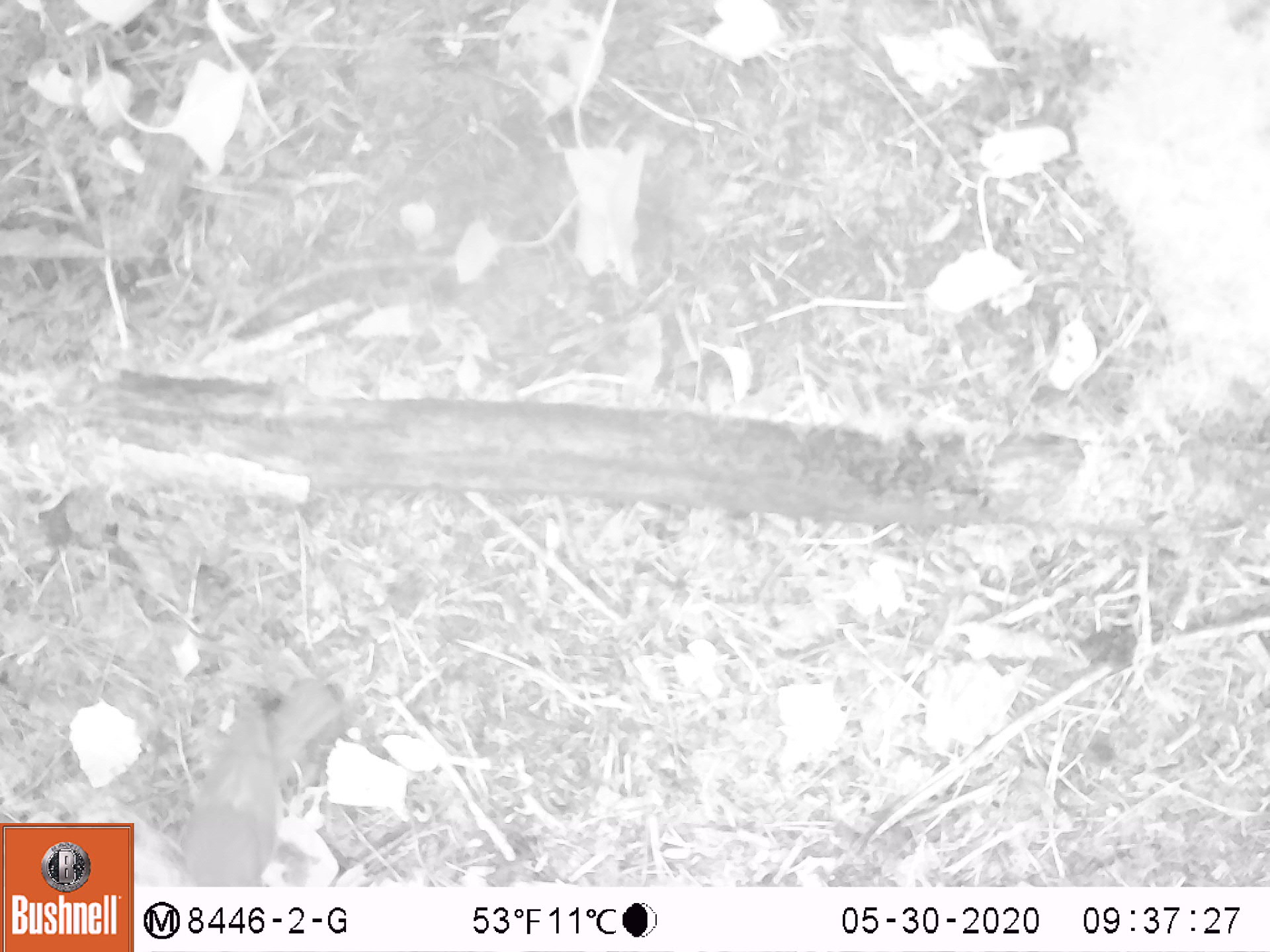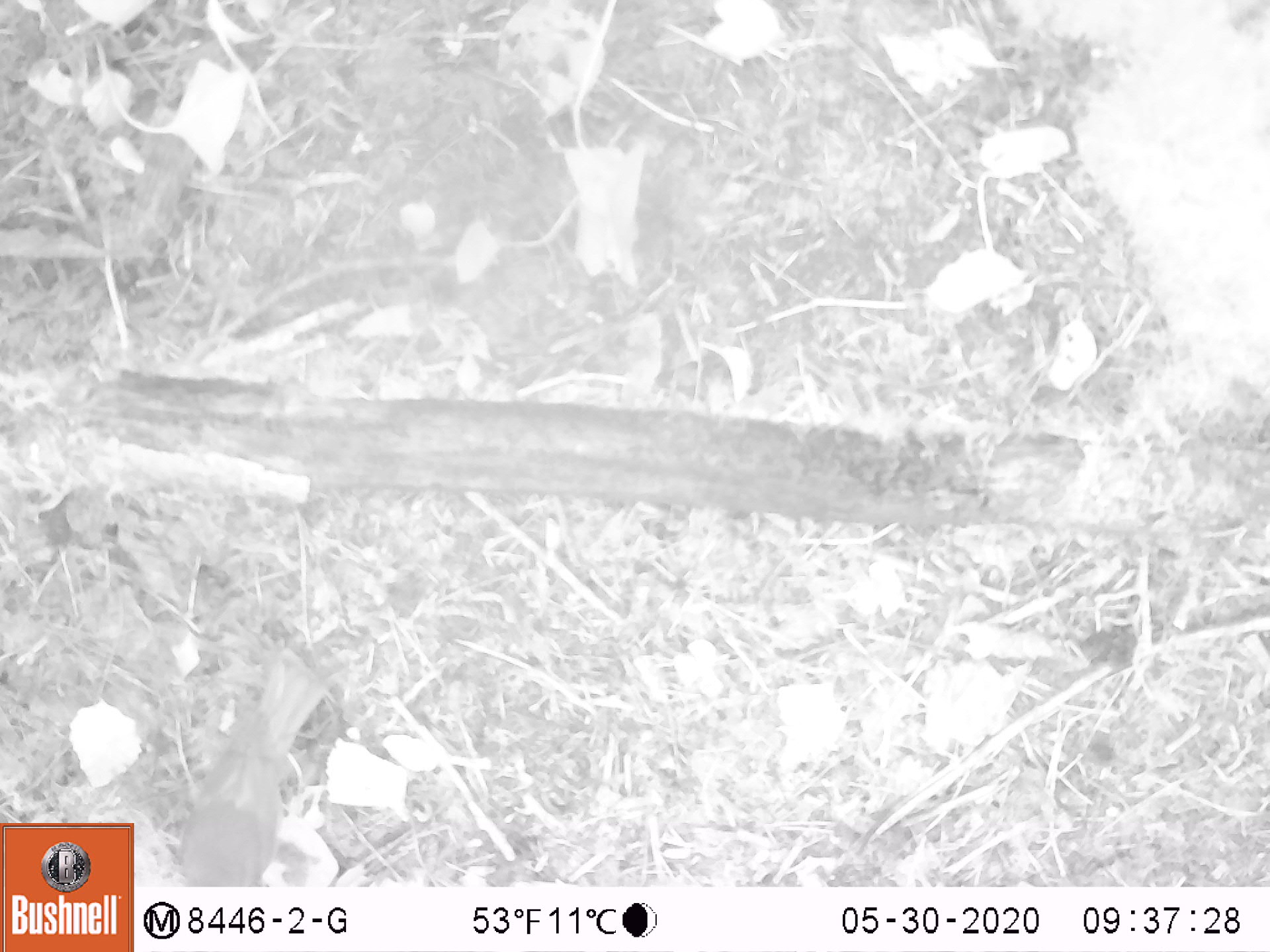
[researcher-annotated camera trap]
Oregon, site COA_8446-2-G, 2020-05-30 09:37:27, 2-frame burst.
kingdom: Animalia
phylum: Chordata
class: Aves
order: Passeriformes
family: Turdidae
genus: Catharus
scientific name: Catharus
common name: brown thrushes and nightingale-thrushes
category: catharus species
Catharus species (brown thrushes and nightingale-thrushes) (Catharus).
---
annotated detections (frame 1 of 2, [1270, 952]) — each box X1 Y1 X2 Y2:
catharus species: 170 661 351 881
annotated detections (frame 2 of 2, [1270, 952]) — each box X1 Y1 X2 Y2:
catharus species: 168 639 340 882